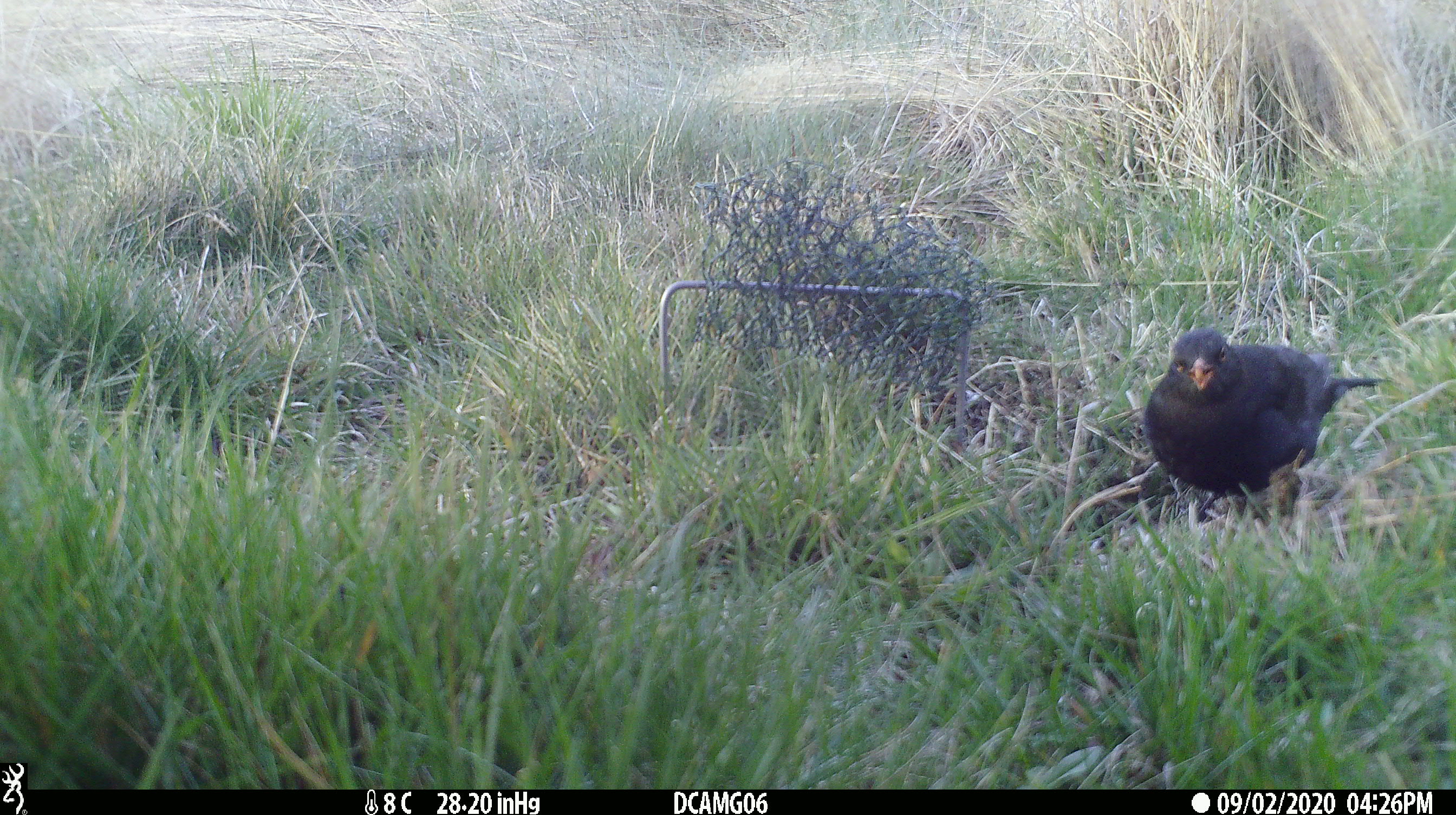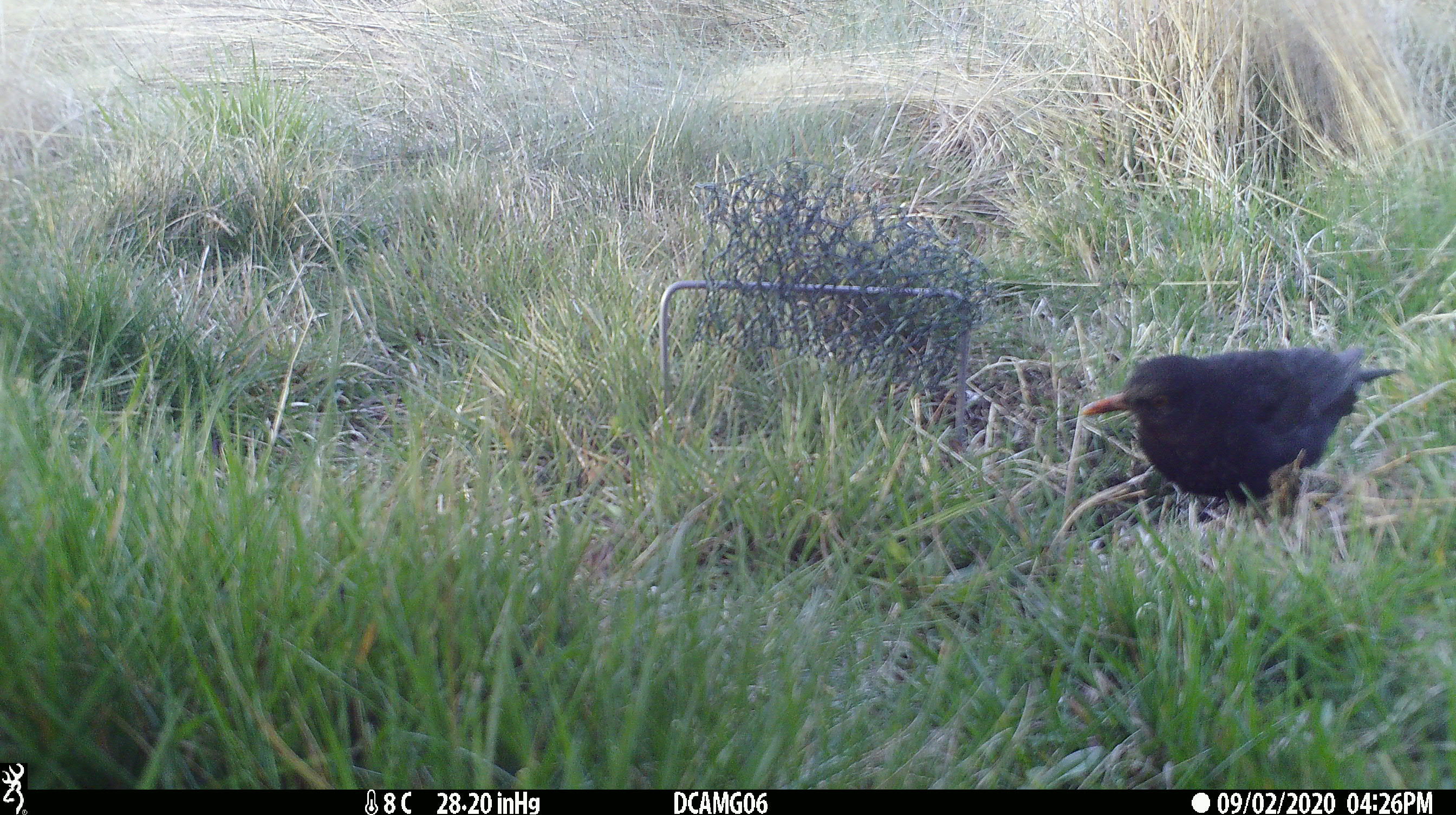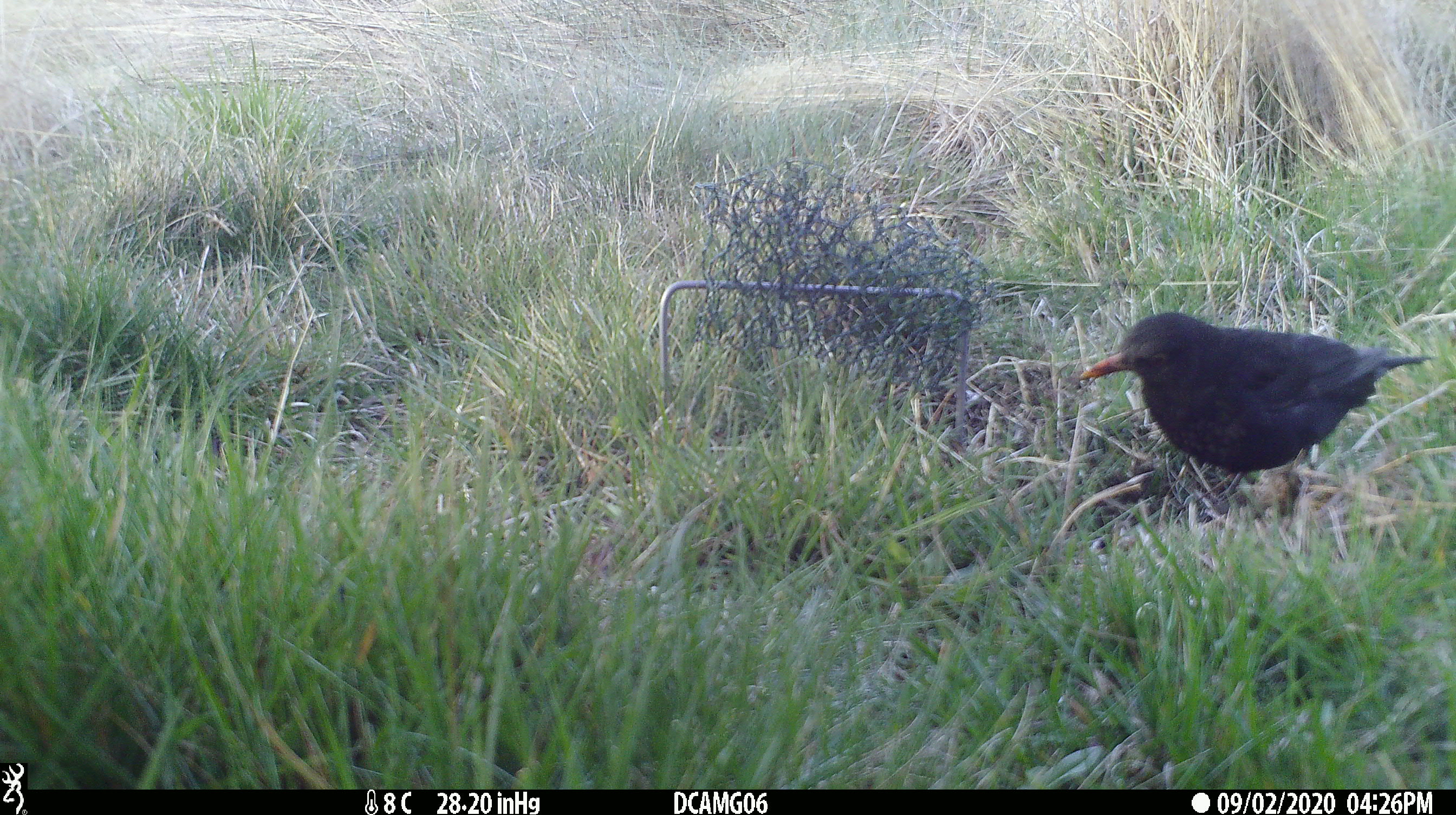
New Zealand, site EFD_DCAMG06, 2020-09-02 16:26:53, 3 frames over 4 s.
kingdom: Animalia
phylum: Chordata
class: Aves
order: Passeriformes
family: Turdidae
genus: Turdus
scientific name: Turdus merula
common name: eurasian blackbird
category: blackbird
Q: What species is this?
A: Blackbird (eurasian blackbird) (Turdus merula).